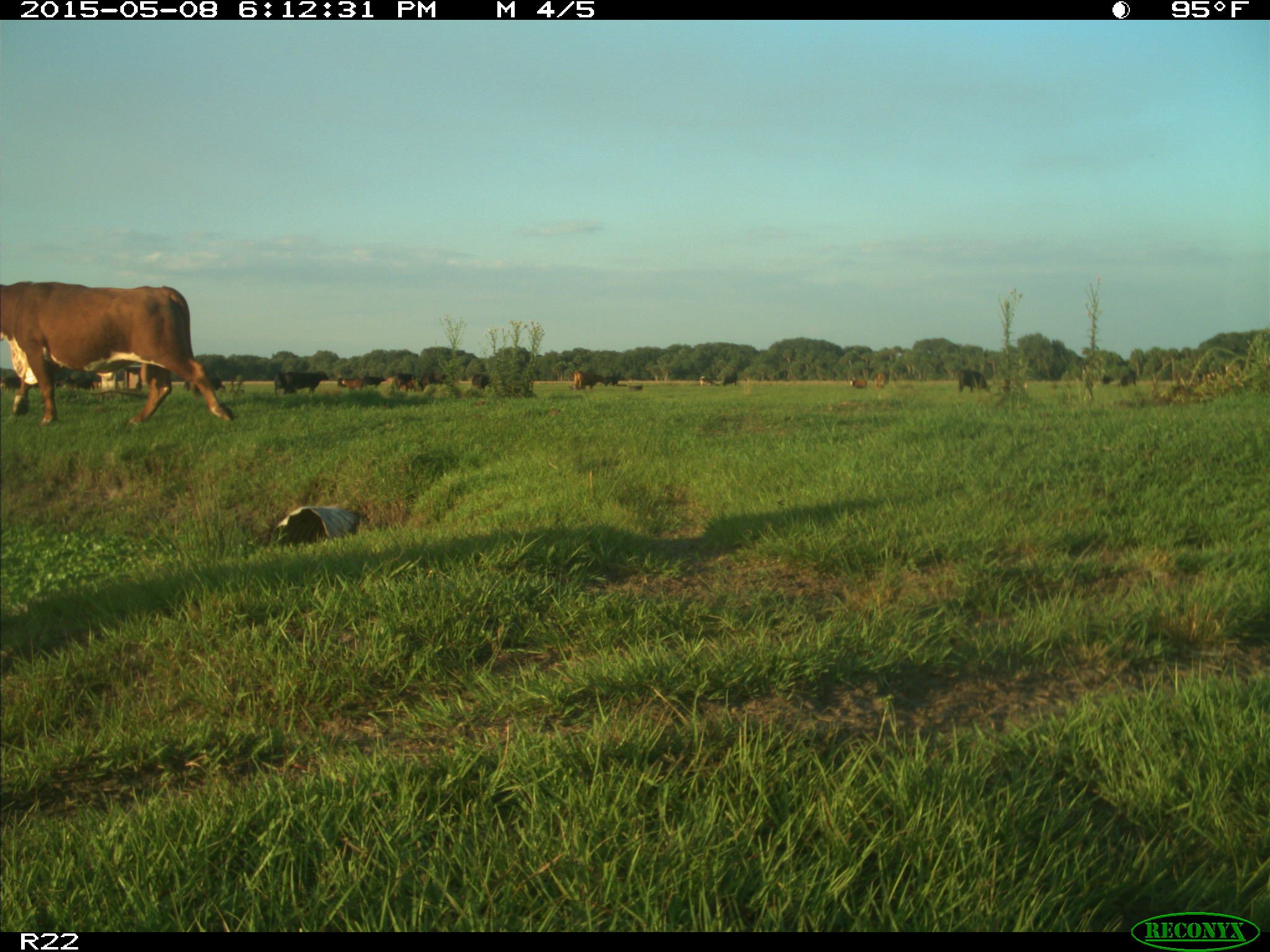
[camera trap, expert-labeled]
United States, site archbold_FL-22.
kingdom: Animalia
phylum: Chordata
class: Mammalia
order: Artiodactyla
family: Bovidae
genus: Bos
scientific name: Bos taurus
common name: domestic cow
Bos taurus (domestic cow).